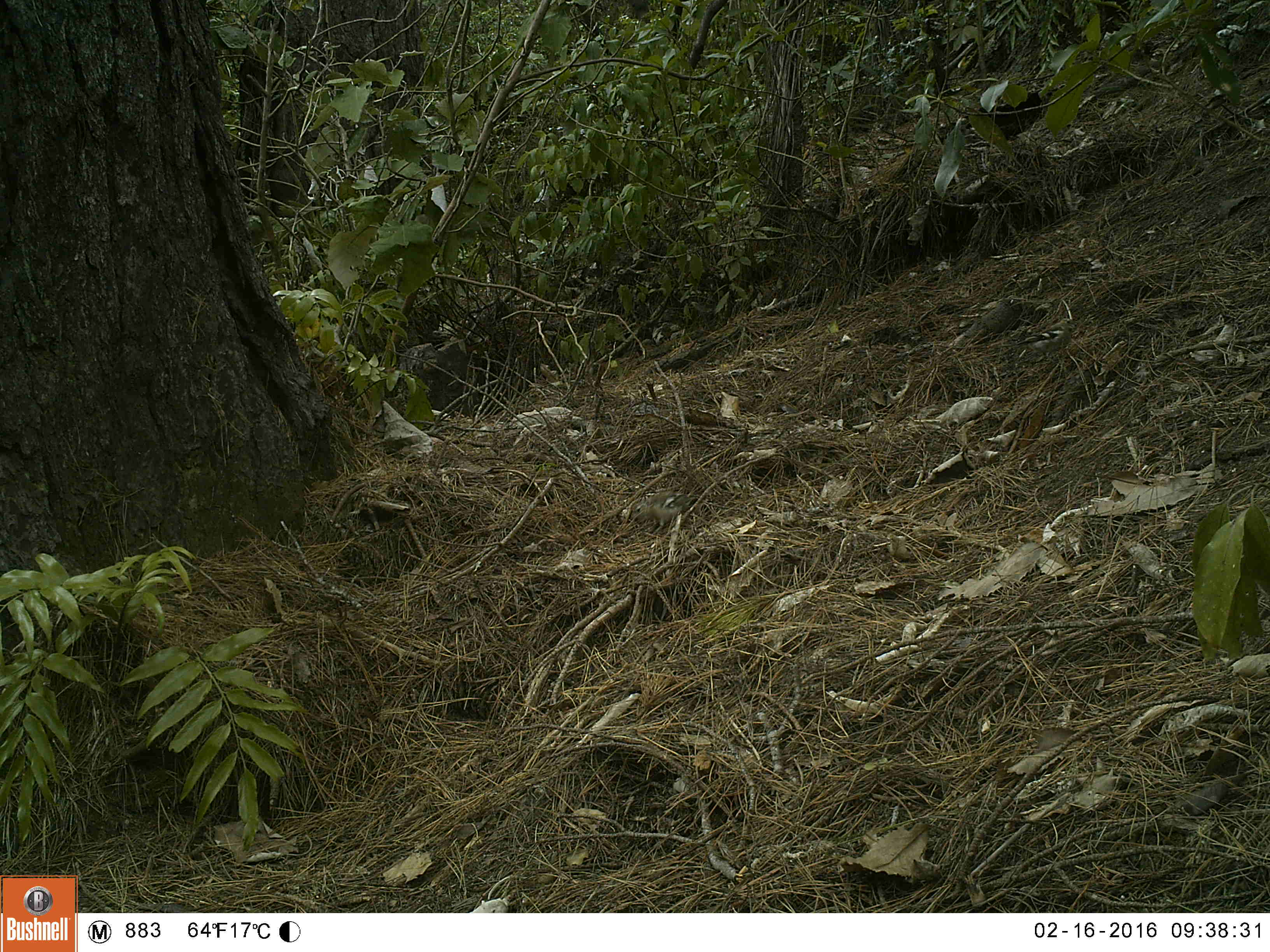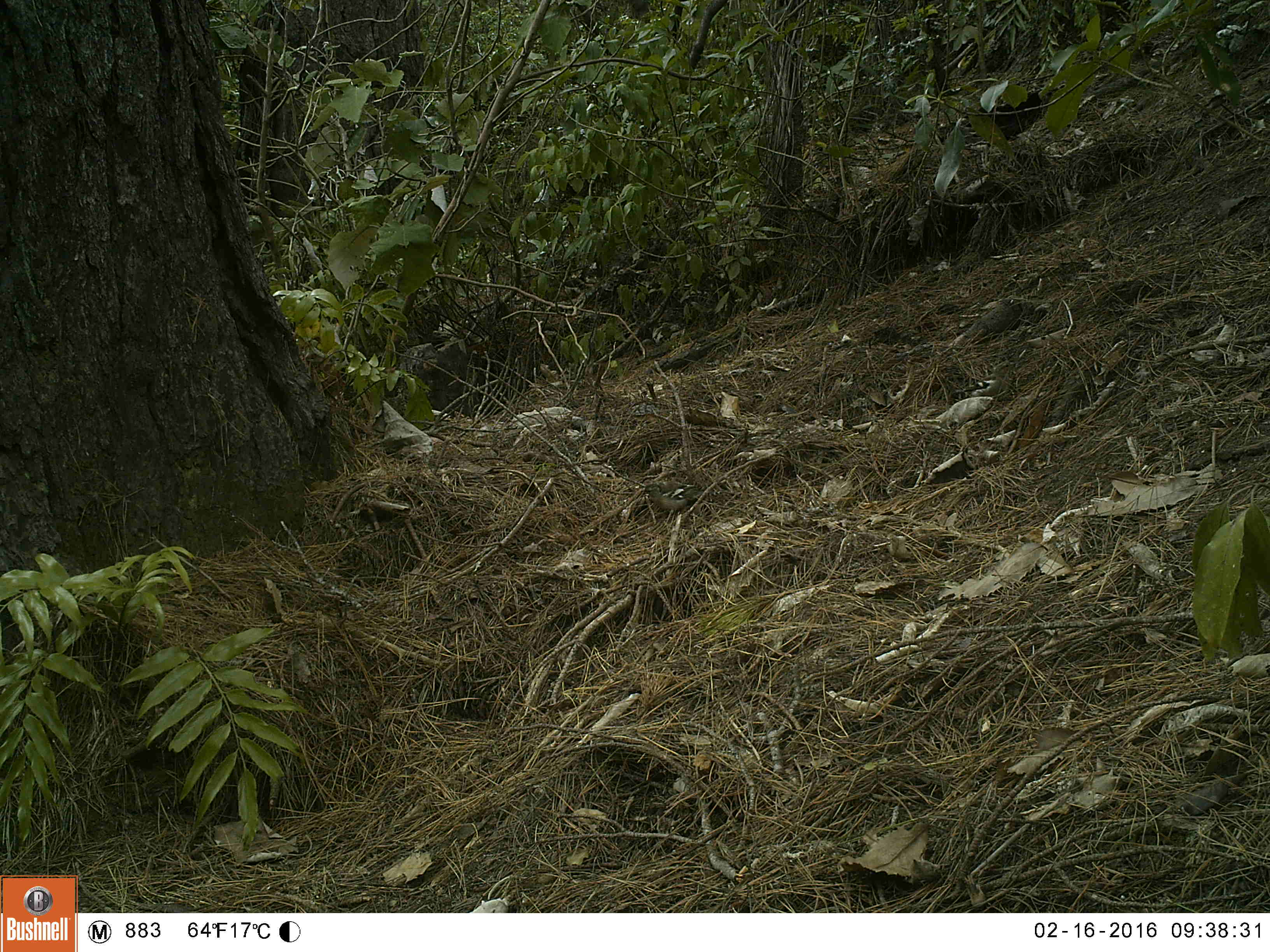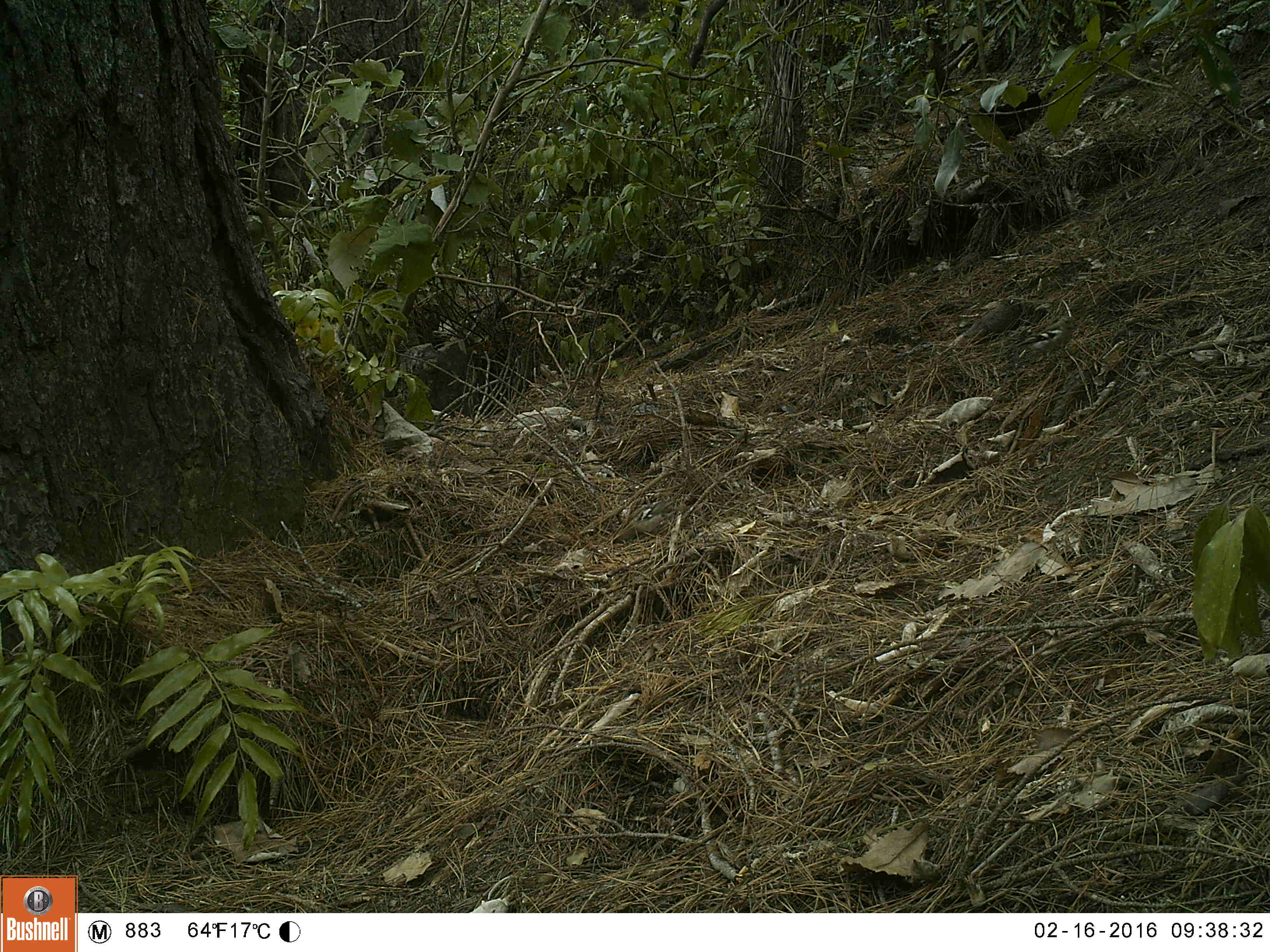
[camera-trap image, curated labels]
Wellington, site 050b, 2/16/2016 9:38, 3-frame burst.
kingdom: Animalia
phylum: Chordata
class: Aves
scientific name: Aves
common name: bird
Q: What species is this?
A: Bird (Aves).